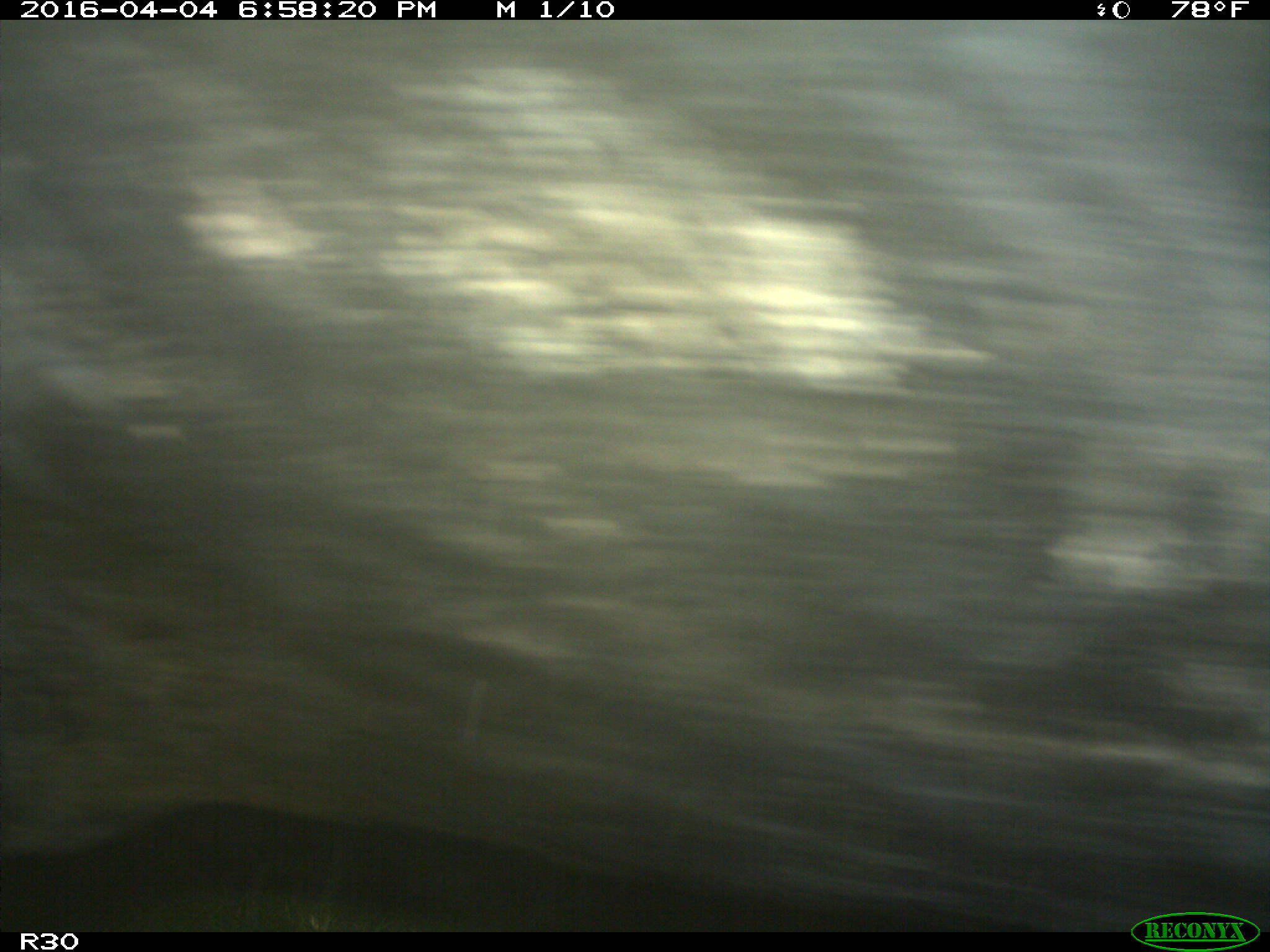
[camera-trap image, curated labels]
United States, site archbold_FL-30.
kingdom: Animalia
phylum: Chordata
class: Mammalia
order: Artiodactyla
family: Bovidae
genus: Bos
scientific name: Bos taurus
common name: domestic cow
Bos taurus (domestic cow).